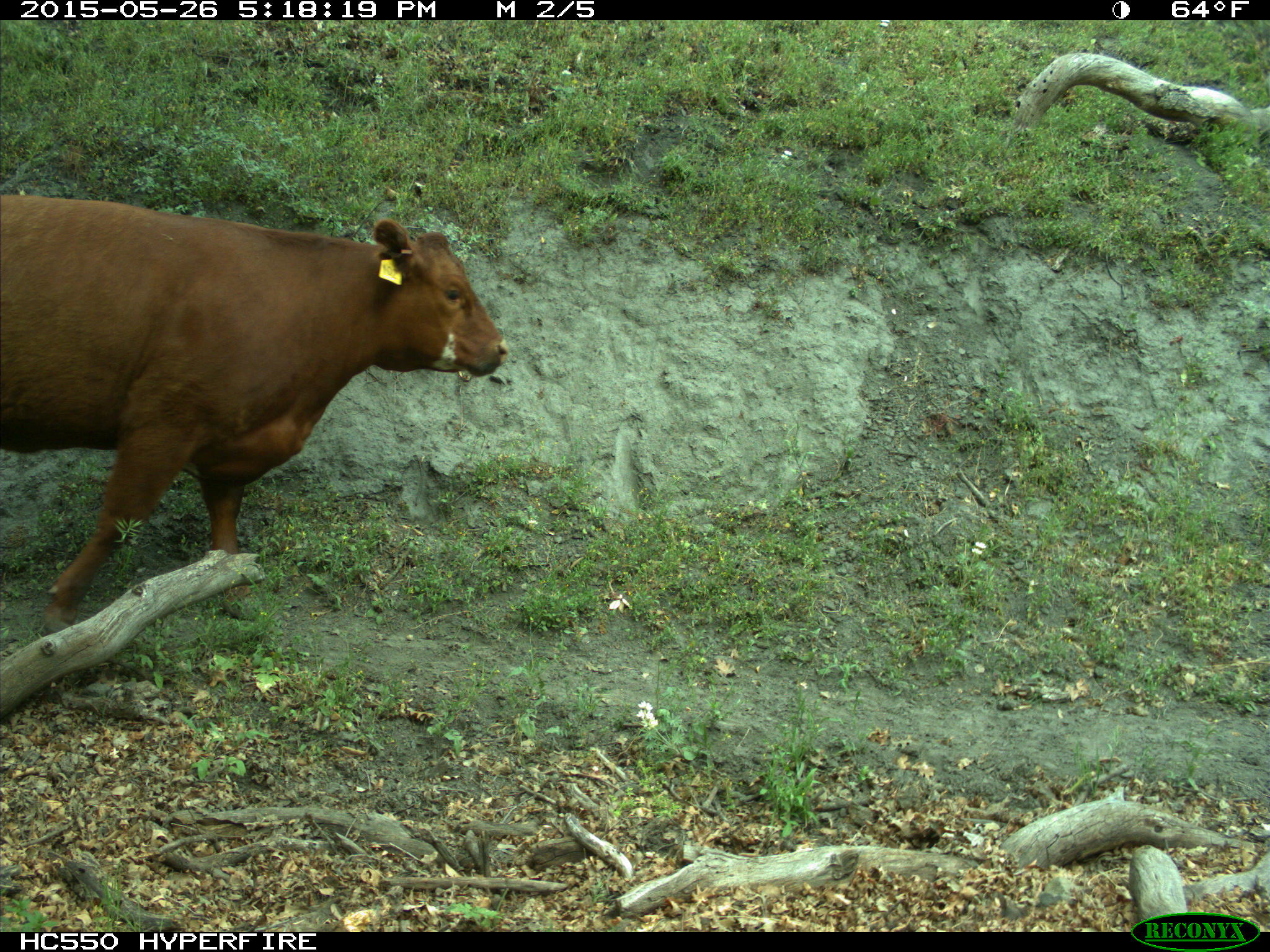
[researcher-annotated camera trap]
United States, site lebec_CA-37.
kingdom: Animalia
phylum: Chordata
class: Mammalia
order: Artiodactyla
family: Bovidae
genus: Bos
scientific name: Bos taurus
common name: domestic cow